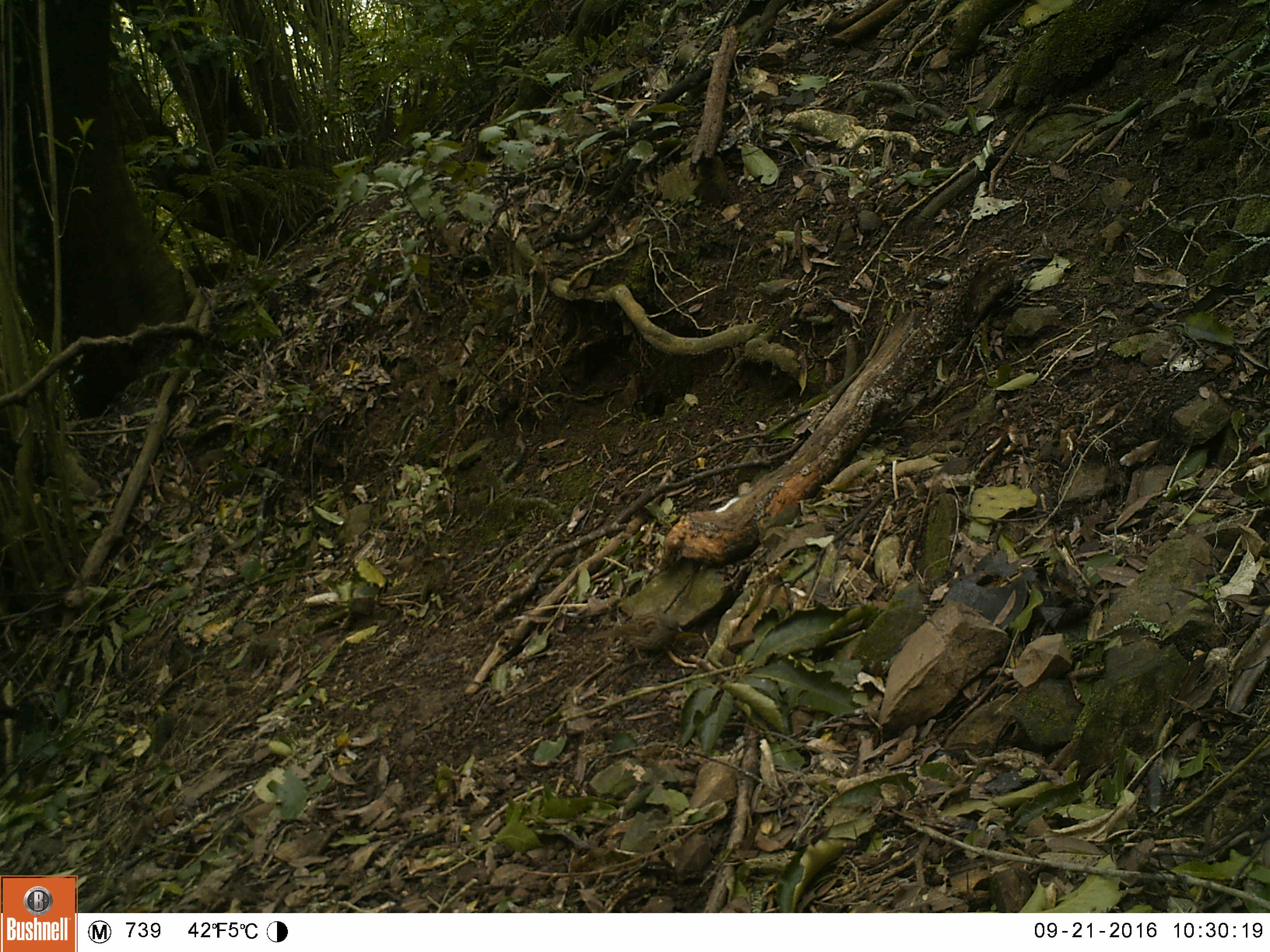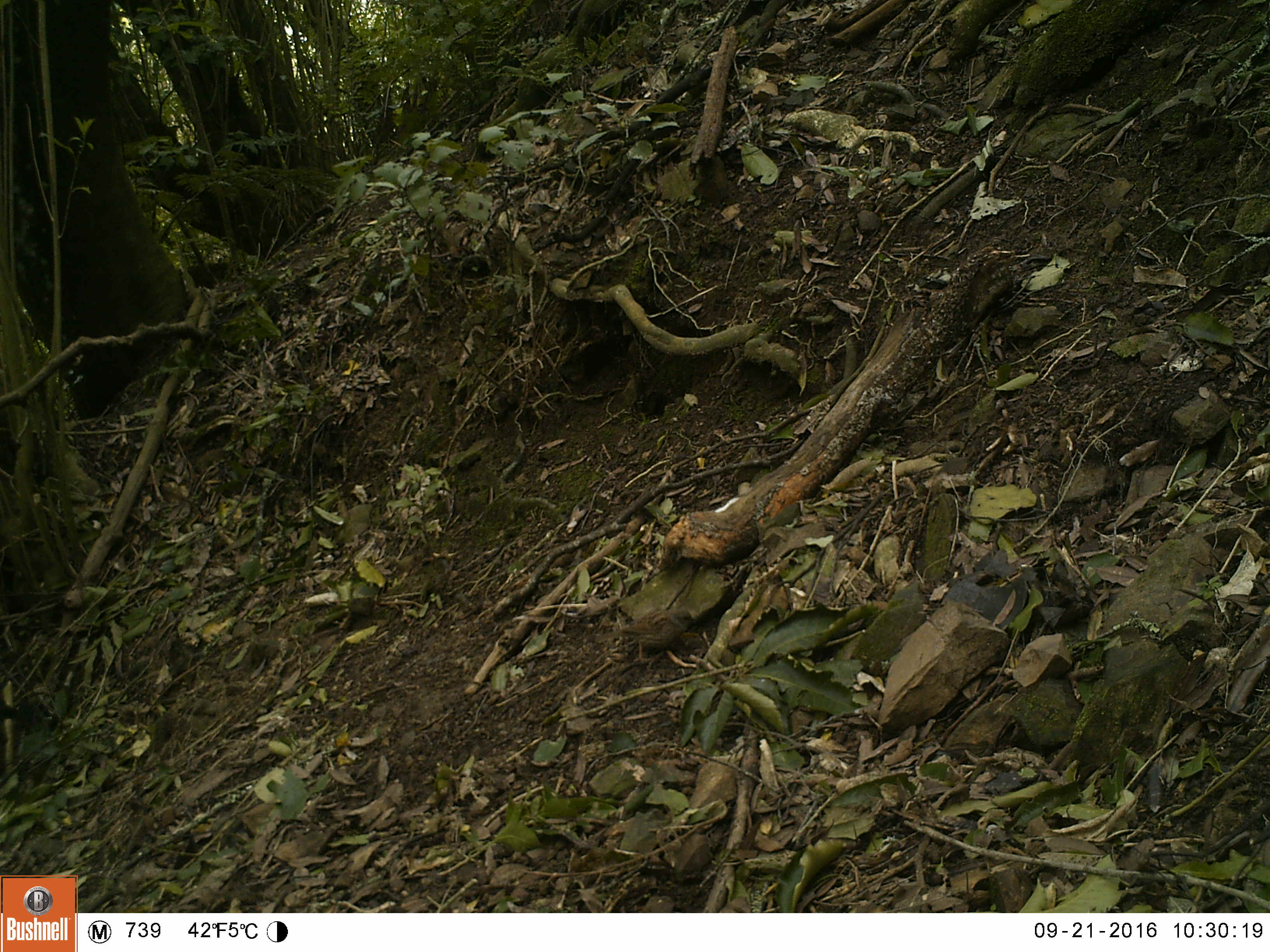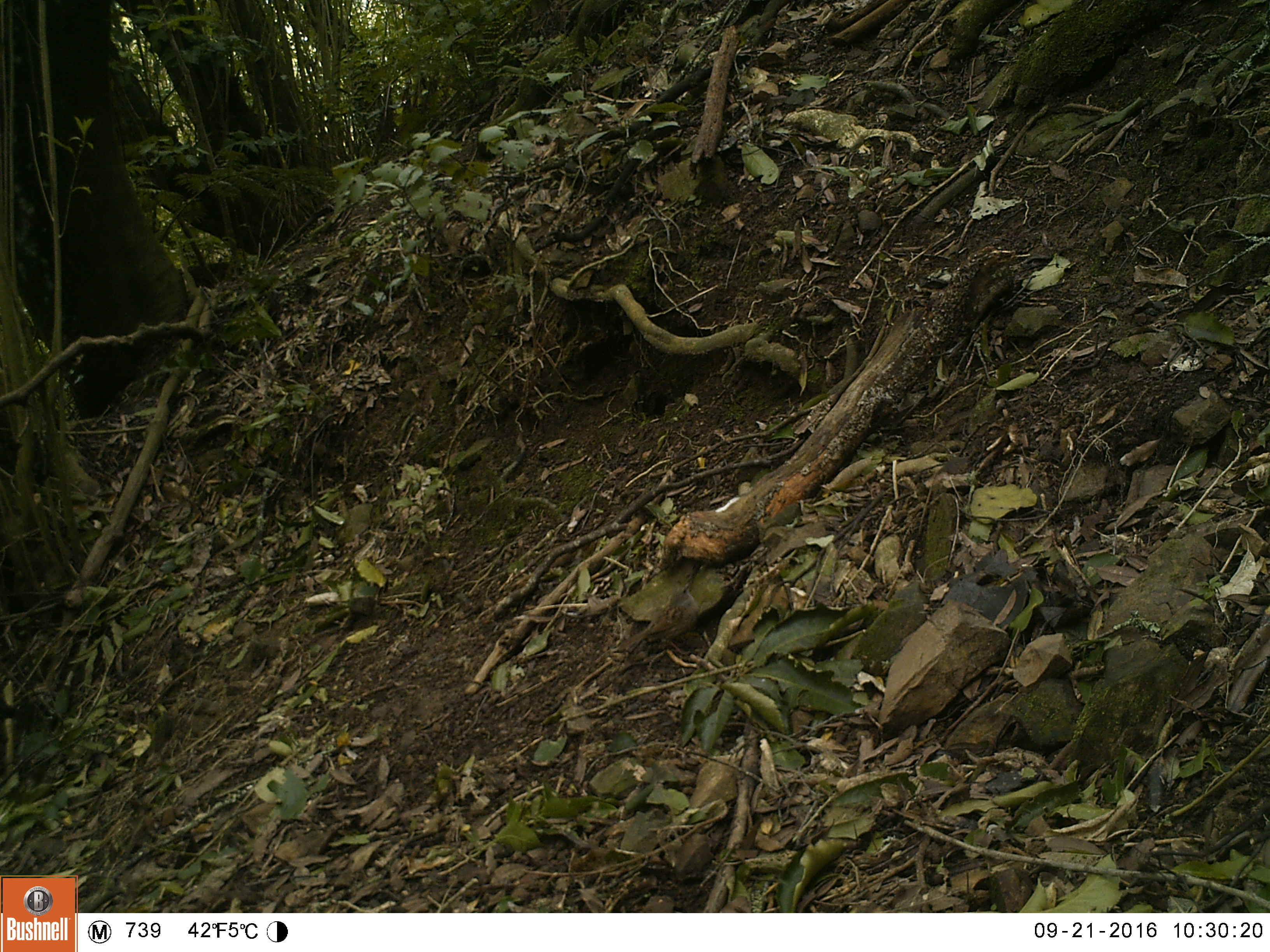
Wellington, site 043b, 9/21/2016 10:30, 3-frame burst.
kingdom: Animalia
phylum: Chordata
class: Aves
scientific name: Aves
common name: bird